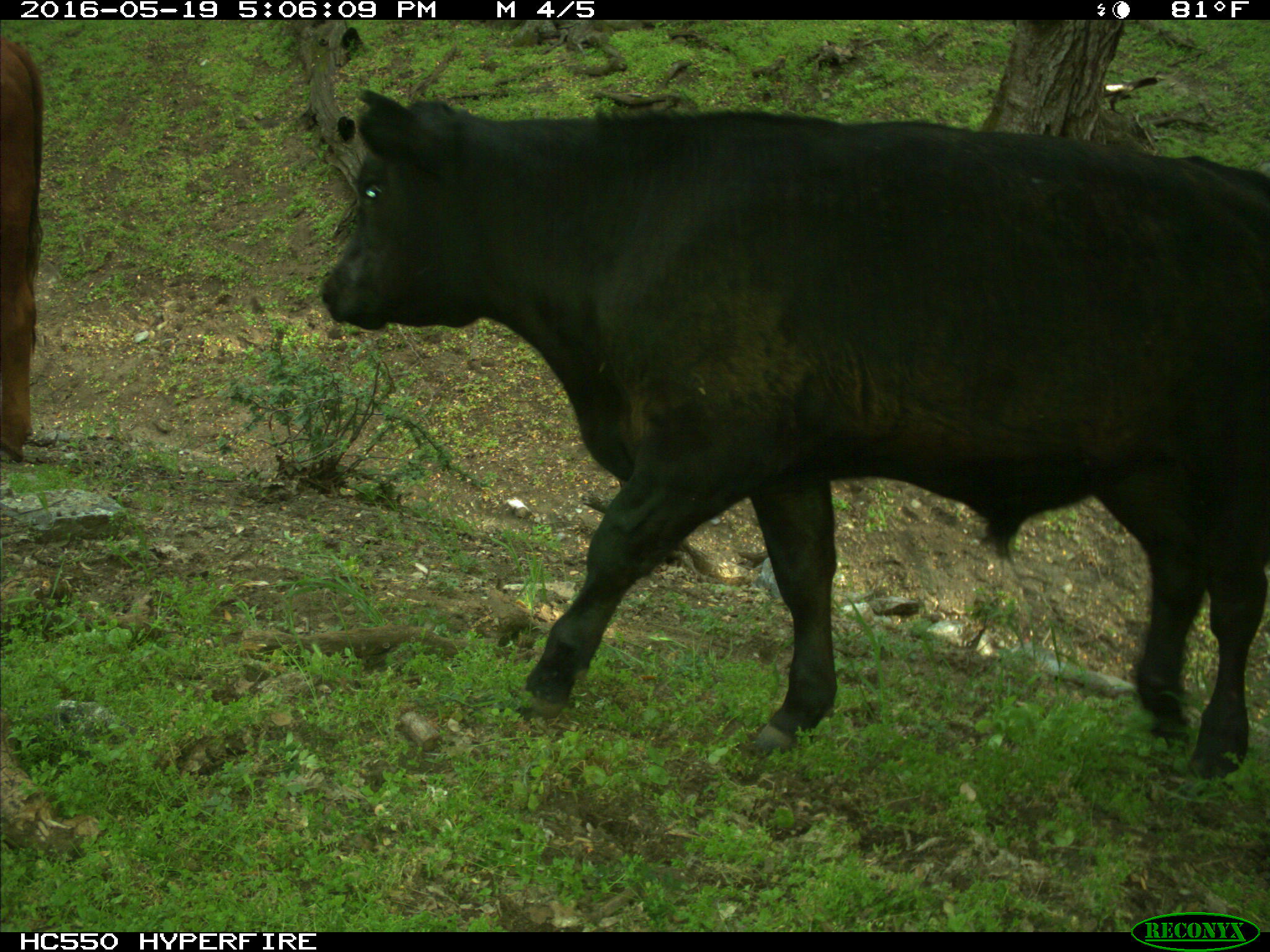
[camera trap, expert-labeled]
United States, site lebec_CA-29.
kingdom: Animalia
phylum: Chordata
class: Mammalia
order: Artiodactyla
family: Bovidae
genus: Bos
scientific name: Bos taurus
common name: domestic cow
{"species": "Bos taurus (domestic cow)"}